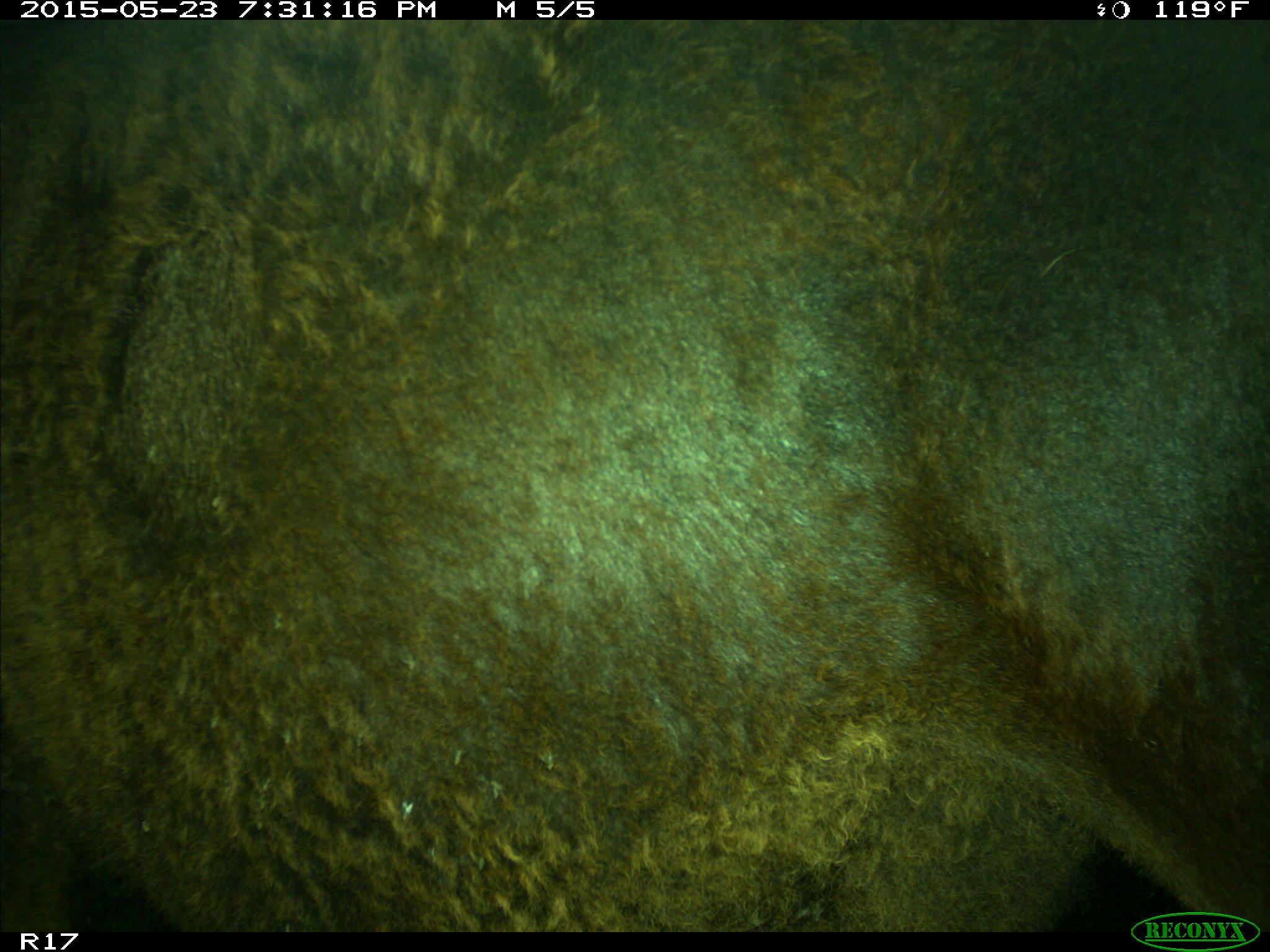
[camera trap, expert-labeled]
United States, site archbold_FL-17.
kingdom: Animalia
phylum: Chordata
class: Mammalia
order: Artiodactyla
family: Bovidae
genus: Bos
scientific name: Bos taurus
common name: domestic cow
Bos taurus (domestic cow).